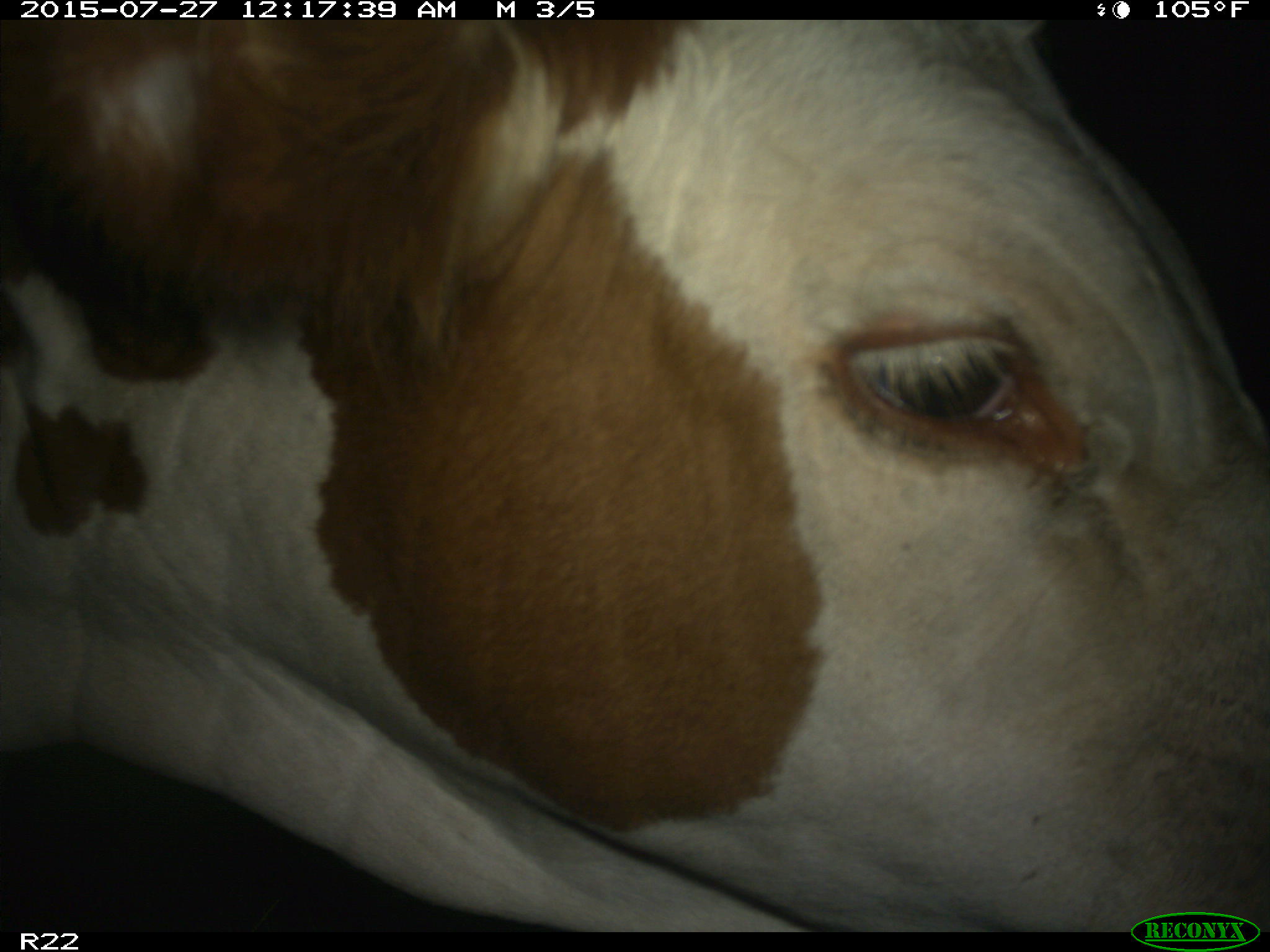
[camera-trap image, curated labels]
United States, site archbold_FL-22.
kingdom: Animalia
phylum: Chordata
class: Mammalia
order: Artiodactyla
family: Bovidae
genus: Bos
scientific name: Bos taurus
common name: domestic cow